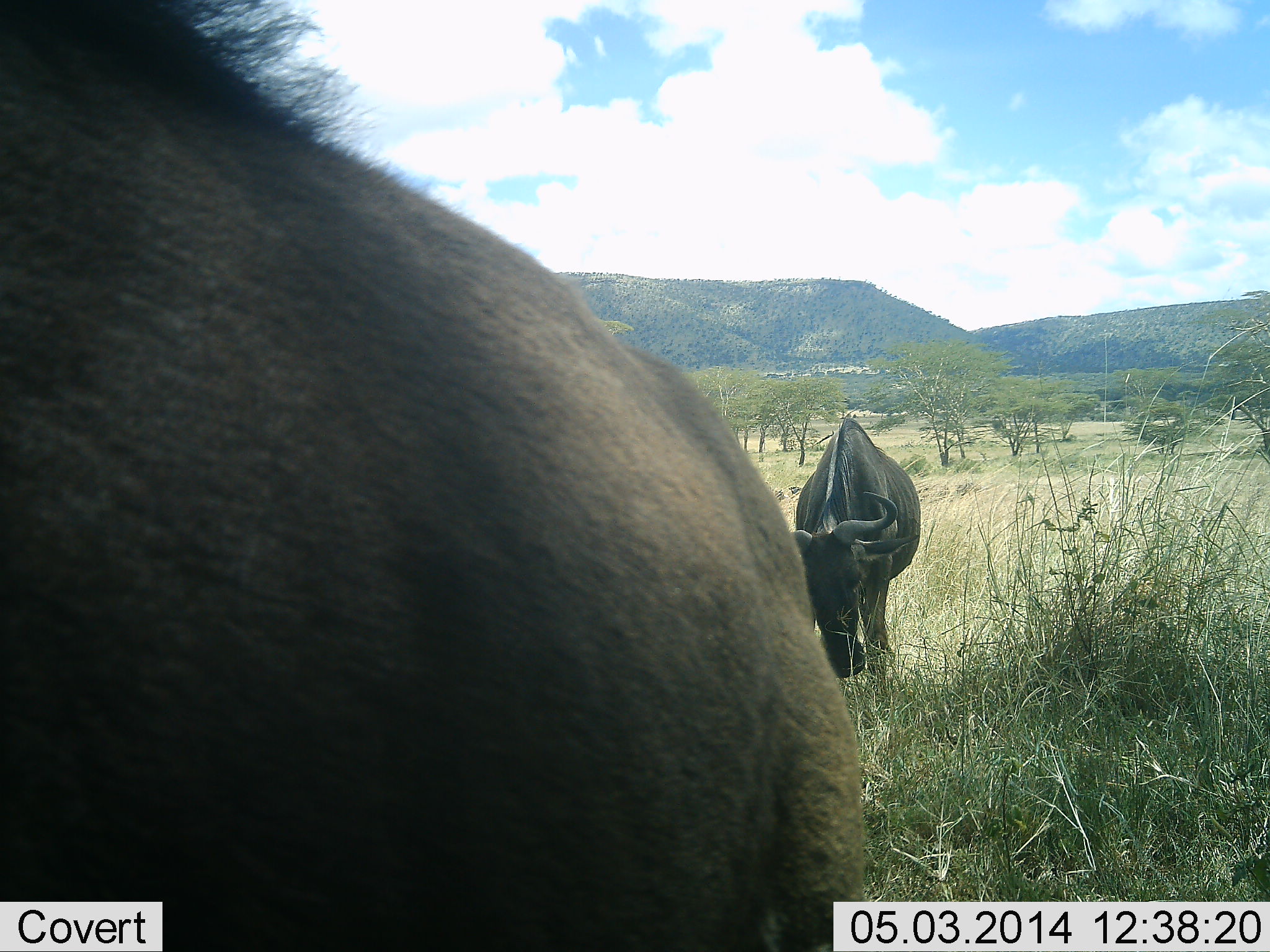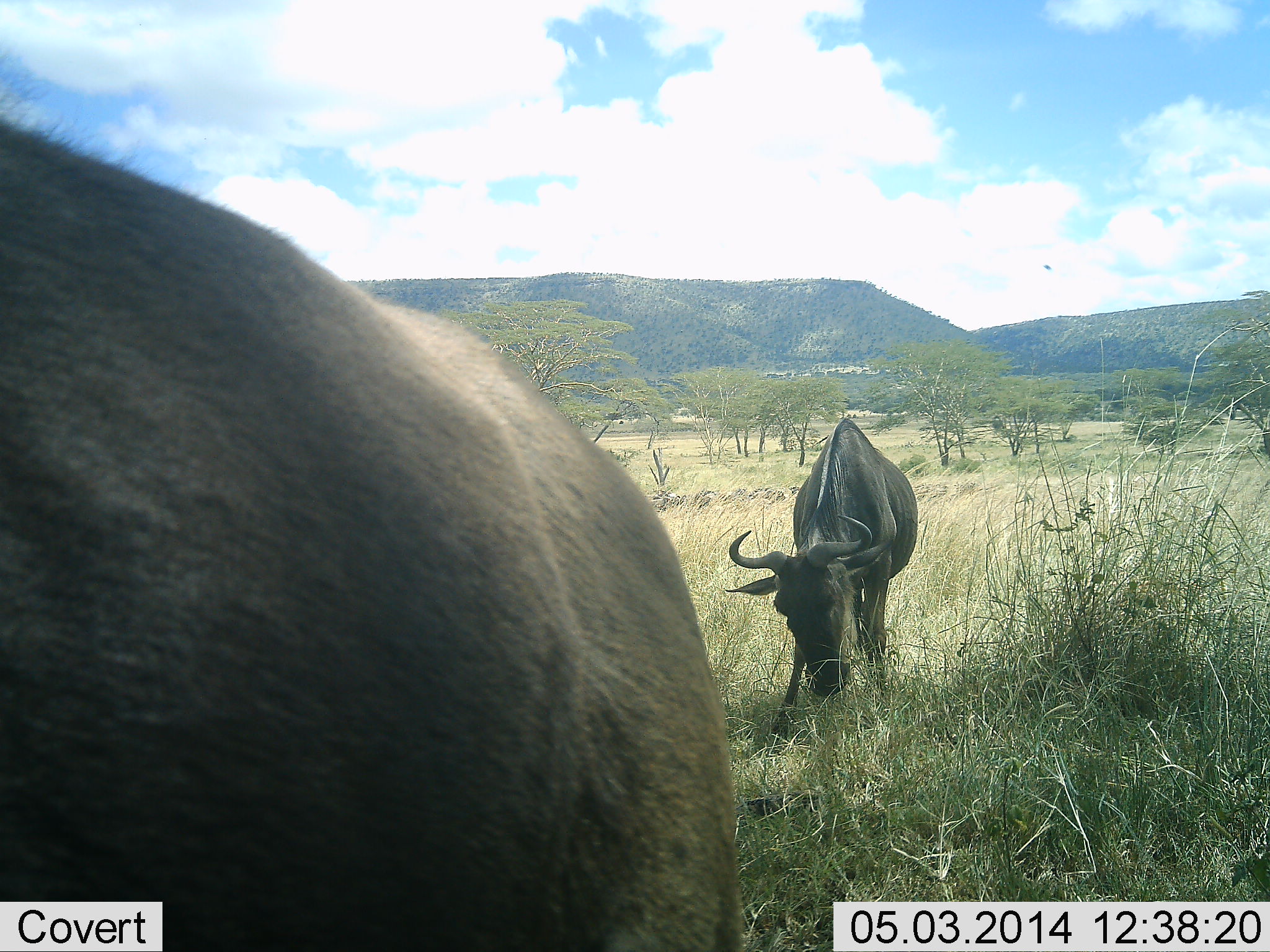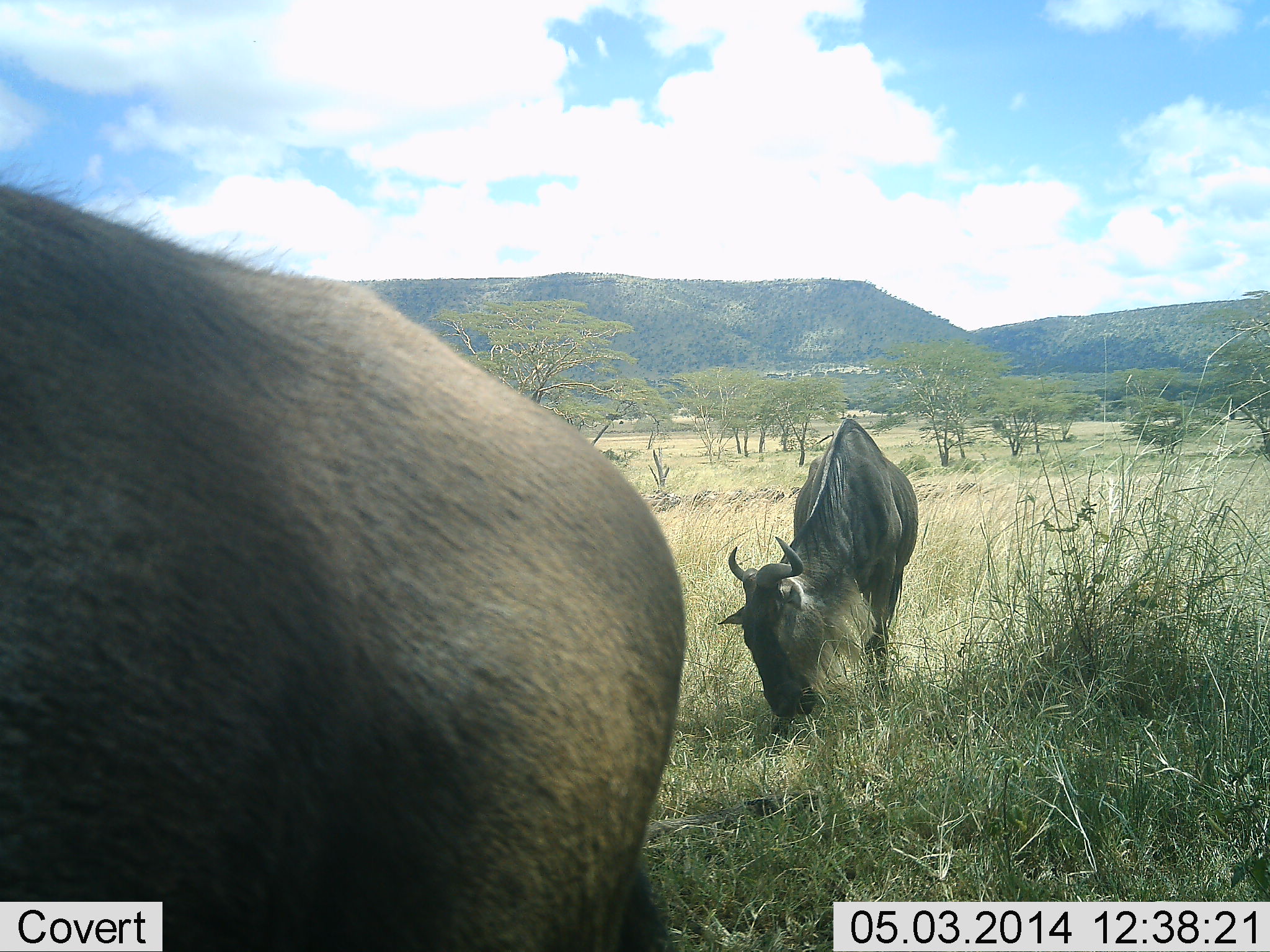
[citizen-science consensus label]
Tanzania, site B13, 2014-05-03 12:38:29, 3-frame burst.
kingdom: Animalia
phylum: Chordata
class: Mammalia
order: Artiodactyla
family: Bovidae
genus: Connochaetes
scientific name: Connochaetes taurinus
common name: blue wildebeest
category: wildebeest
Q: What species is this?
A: Wildebeest (blue wildebeest) (Connochaetes taurinus).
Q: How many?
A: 2.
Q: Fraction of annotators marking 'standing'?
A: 27%.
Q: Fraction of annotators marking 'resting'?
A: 0%.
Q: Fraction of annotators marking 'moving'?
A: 9%.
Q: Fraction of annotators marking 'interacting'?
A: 0%.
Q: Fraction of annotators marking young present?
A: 0%.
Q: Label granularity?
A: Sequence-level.